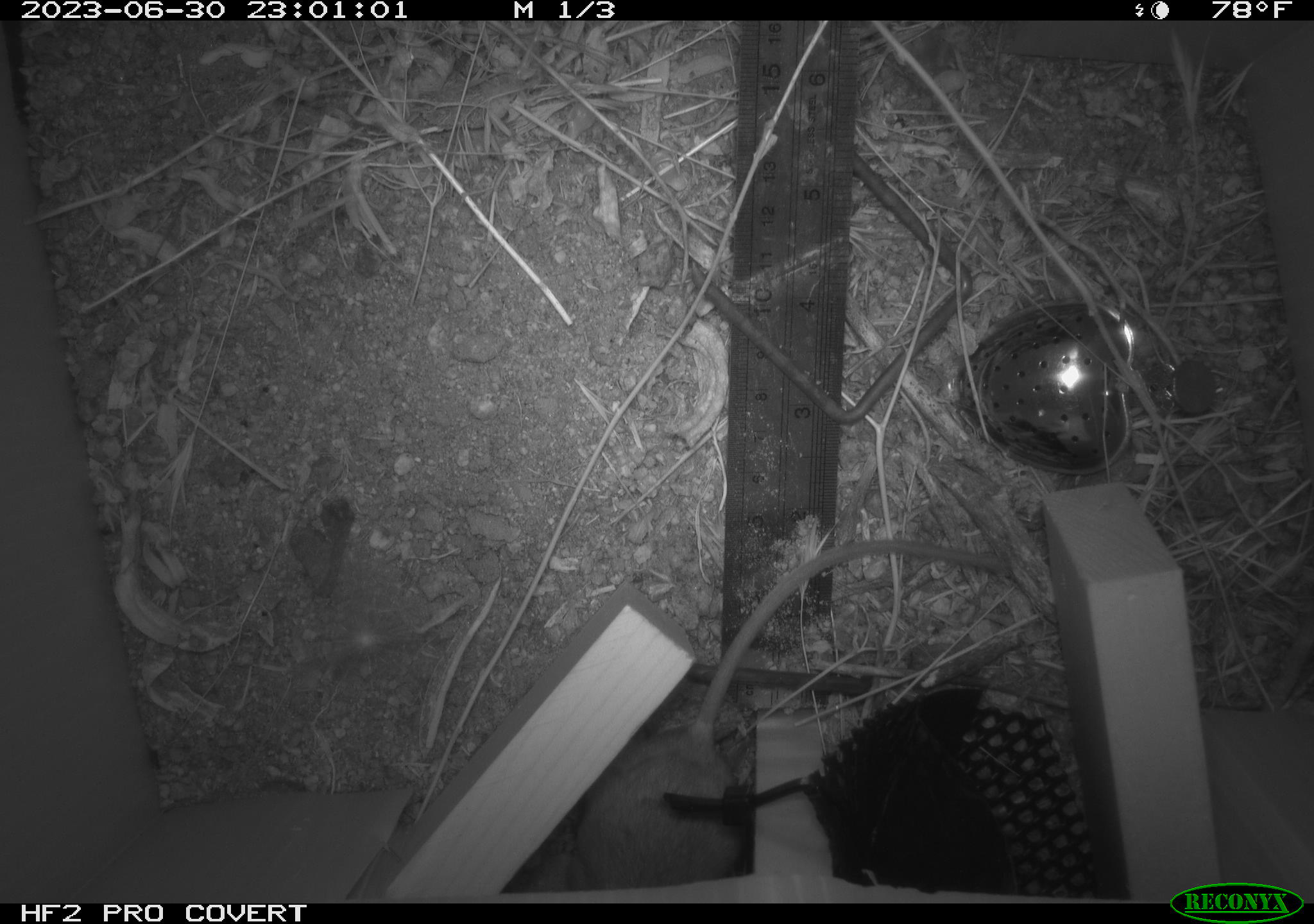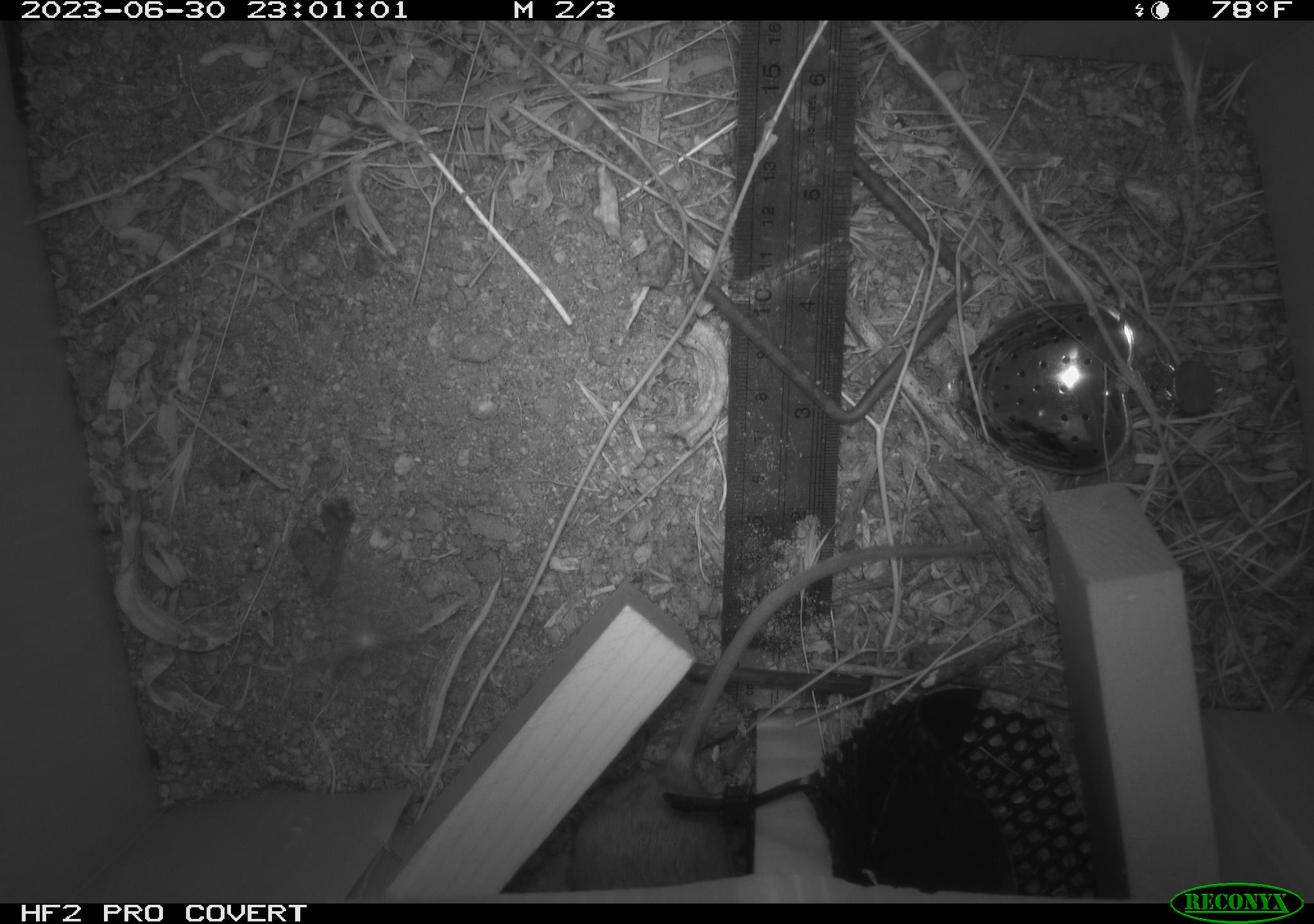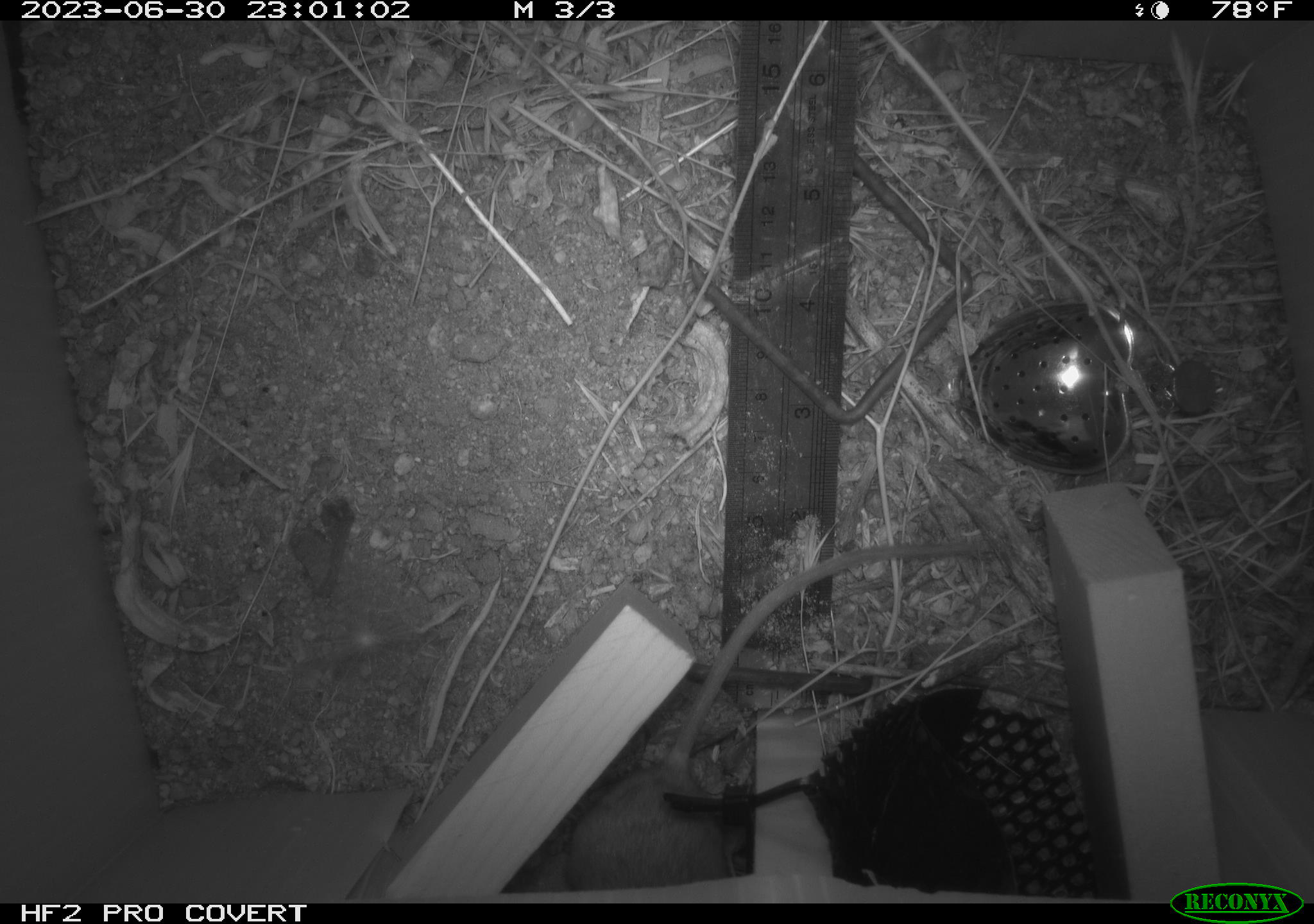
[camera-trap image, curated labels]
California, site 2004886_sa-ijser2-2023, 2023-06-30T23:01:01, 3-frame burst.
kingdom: Animalia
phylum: Chordata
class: Mammalia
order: Rodentia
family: Heteromyidae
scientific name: Heteromyidae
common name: kangaroo rats and pocket mice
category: heteromyidae family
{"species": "heteromyidae family (kangaroo rats and pocket mice) (Heteromyidae)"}